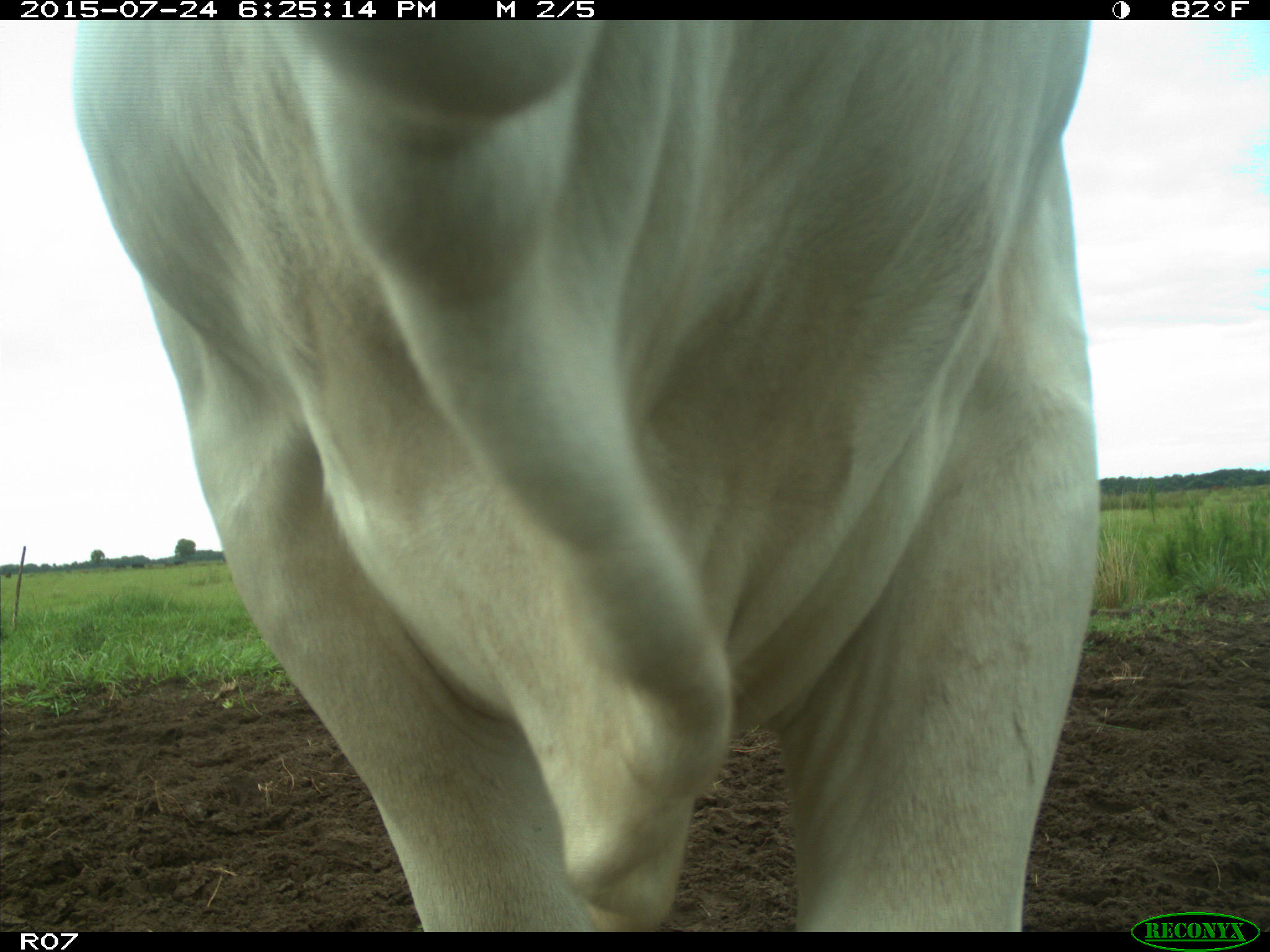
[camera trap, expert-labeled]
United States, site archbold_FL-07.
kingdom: Animalia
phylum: Chordata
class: Mammalia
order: Artiodactyla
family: Bovidae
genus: Bos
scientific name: Bos taurus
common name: domestic cow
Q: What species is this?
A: Bos taurus (domestic cow).